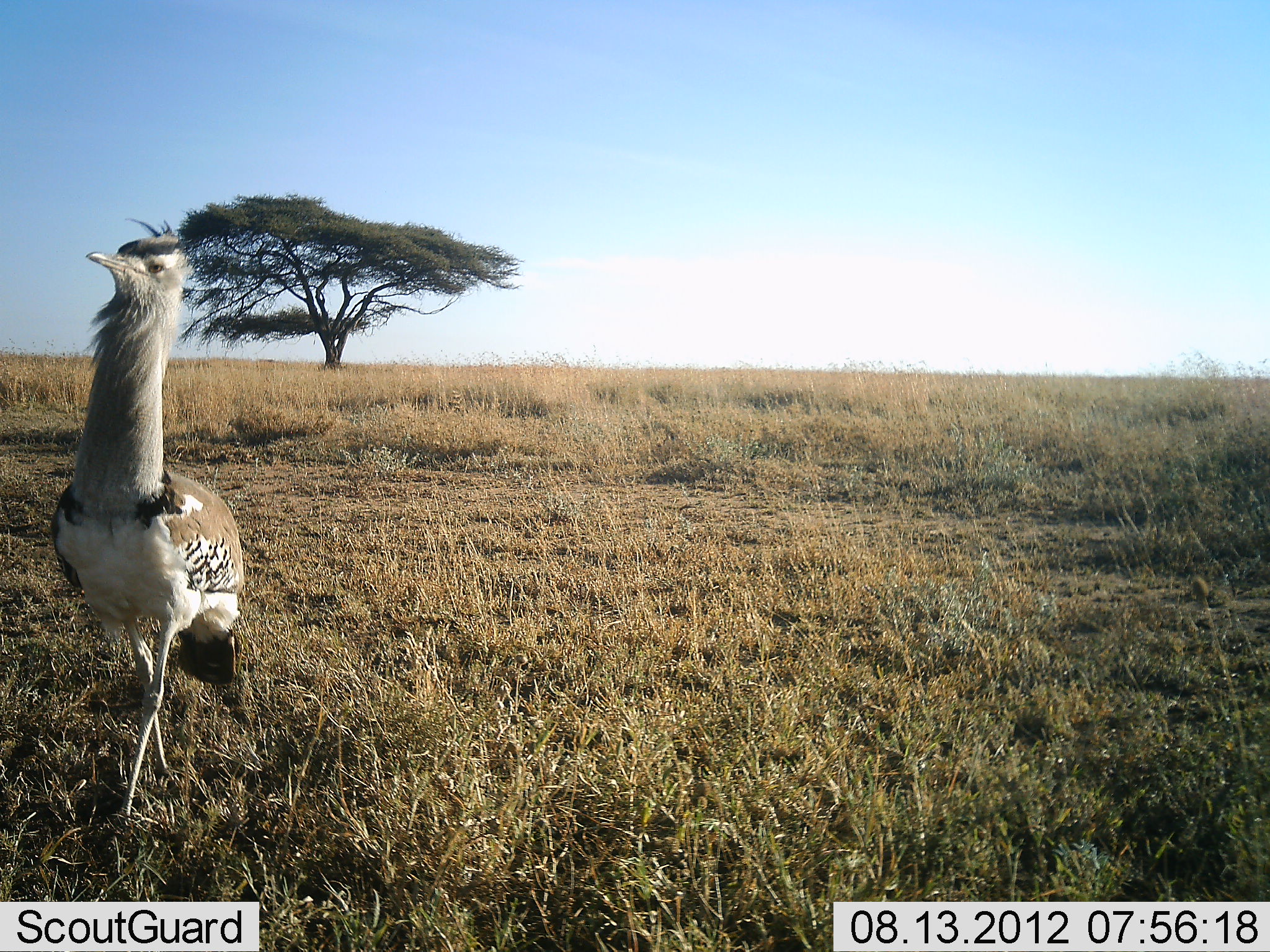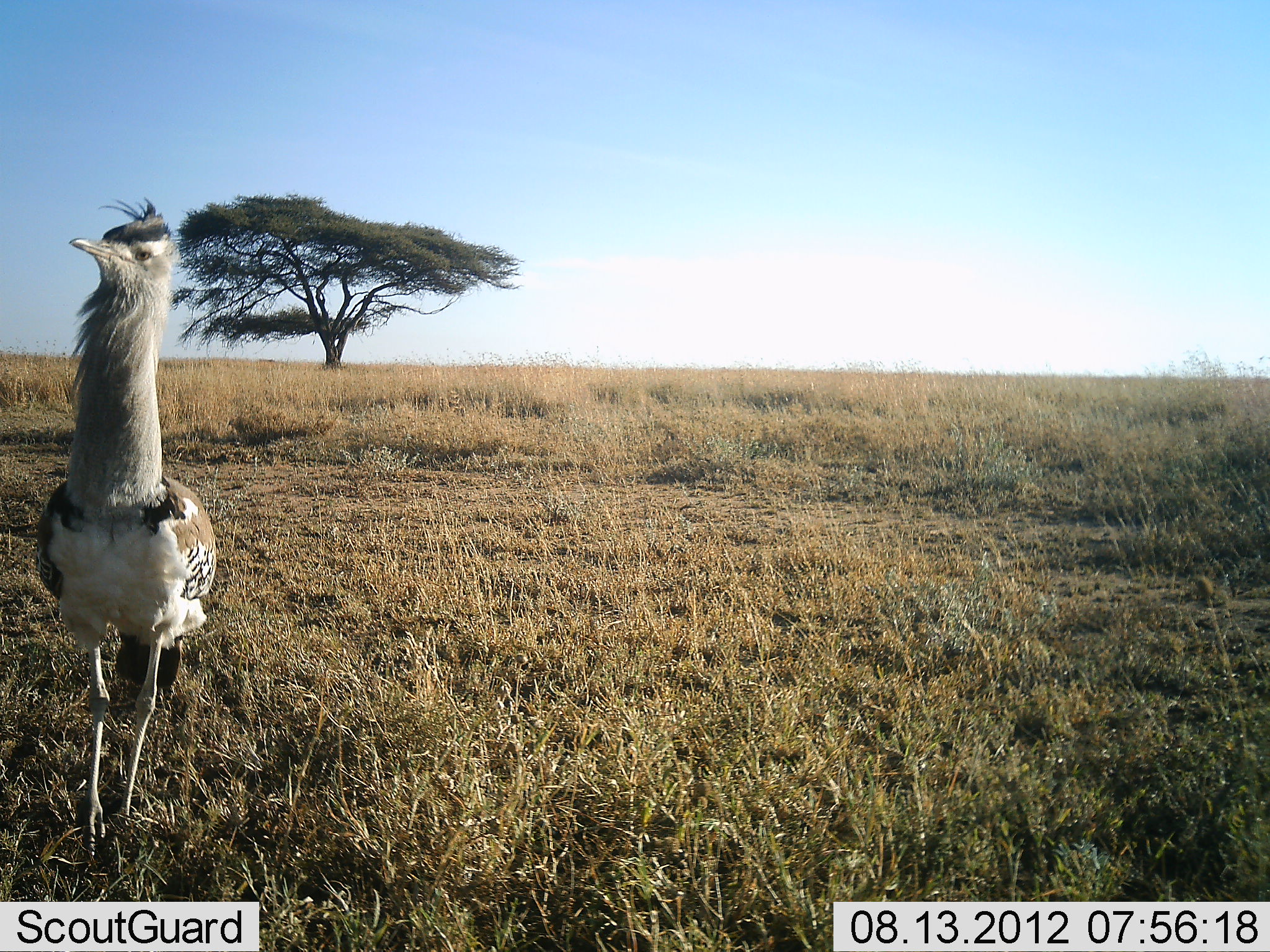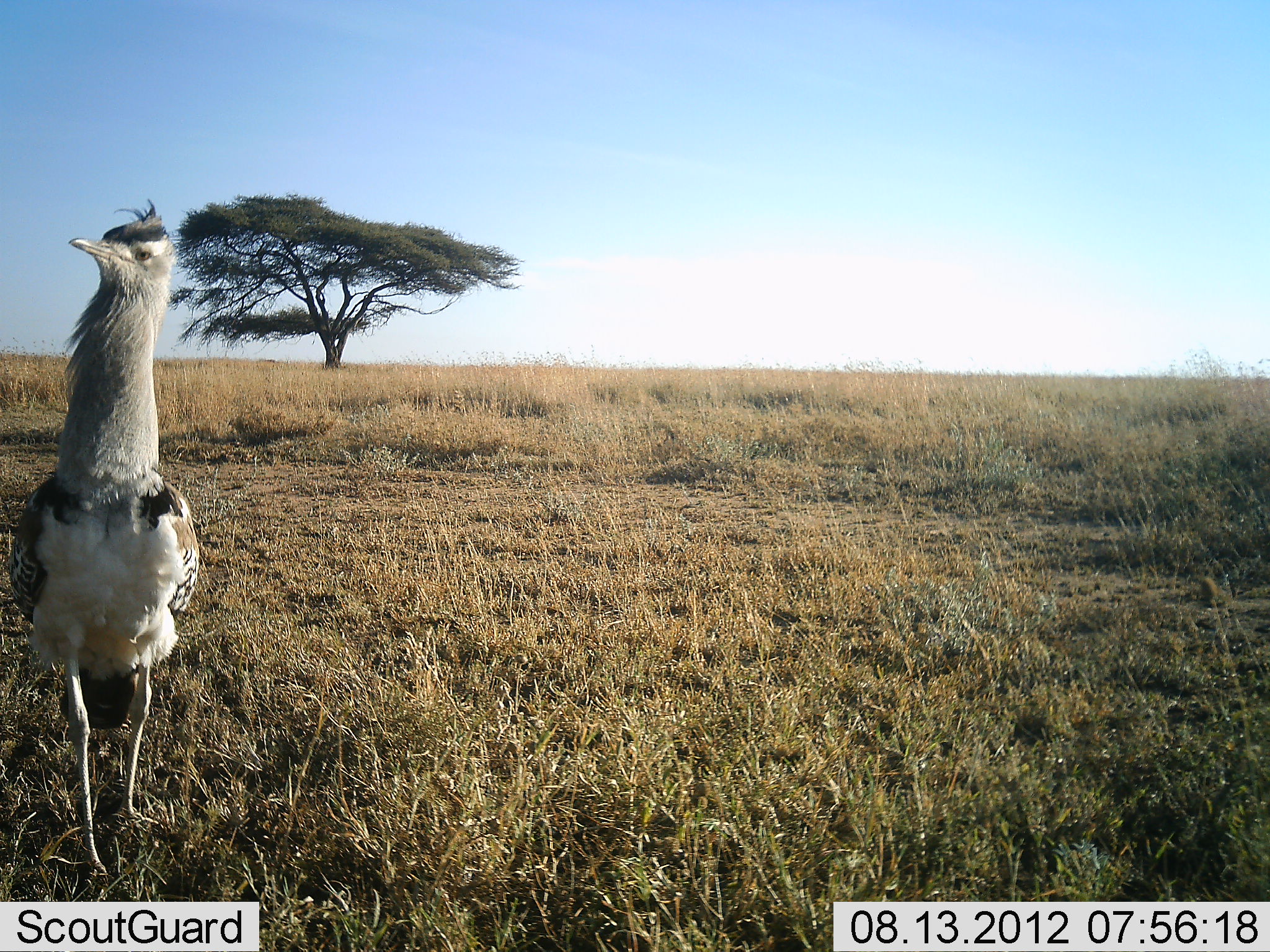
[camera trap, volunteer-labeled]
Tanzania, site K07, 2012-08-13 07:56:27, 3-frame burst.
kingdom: Animalia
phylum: Chordata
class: Aves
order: Otidiformes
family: Otididae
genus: Ardeotis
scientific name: Ardeotis kori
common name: kori bustard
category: koribustard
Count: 1.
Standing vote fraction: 10%.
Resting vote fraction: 0%.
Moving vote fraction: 90%.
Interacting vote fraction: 0%.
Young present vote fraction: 0%.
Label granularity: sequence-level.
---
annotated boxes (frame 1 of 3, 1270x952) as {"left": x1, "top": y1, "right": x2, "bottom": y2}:
animal: {"left": 52, "top": 217, "right": 246, "bottom": 842}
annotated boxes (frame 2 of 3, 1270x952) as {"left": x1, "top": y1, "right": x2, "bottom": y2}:
animal: {"left": 35, "top": 196, "right": 218, "bottom": 864}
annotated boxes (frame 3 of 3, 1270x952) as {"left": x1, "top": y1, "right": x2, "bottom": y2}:
animal: {"left": 6, "top": 198, "right": 202, "bottom": 881}